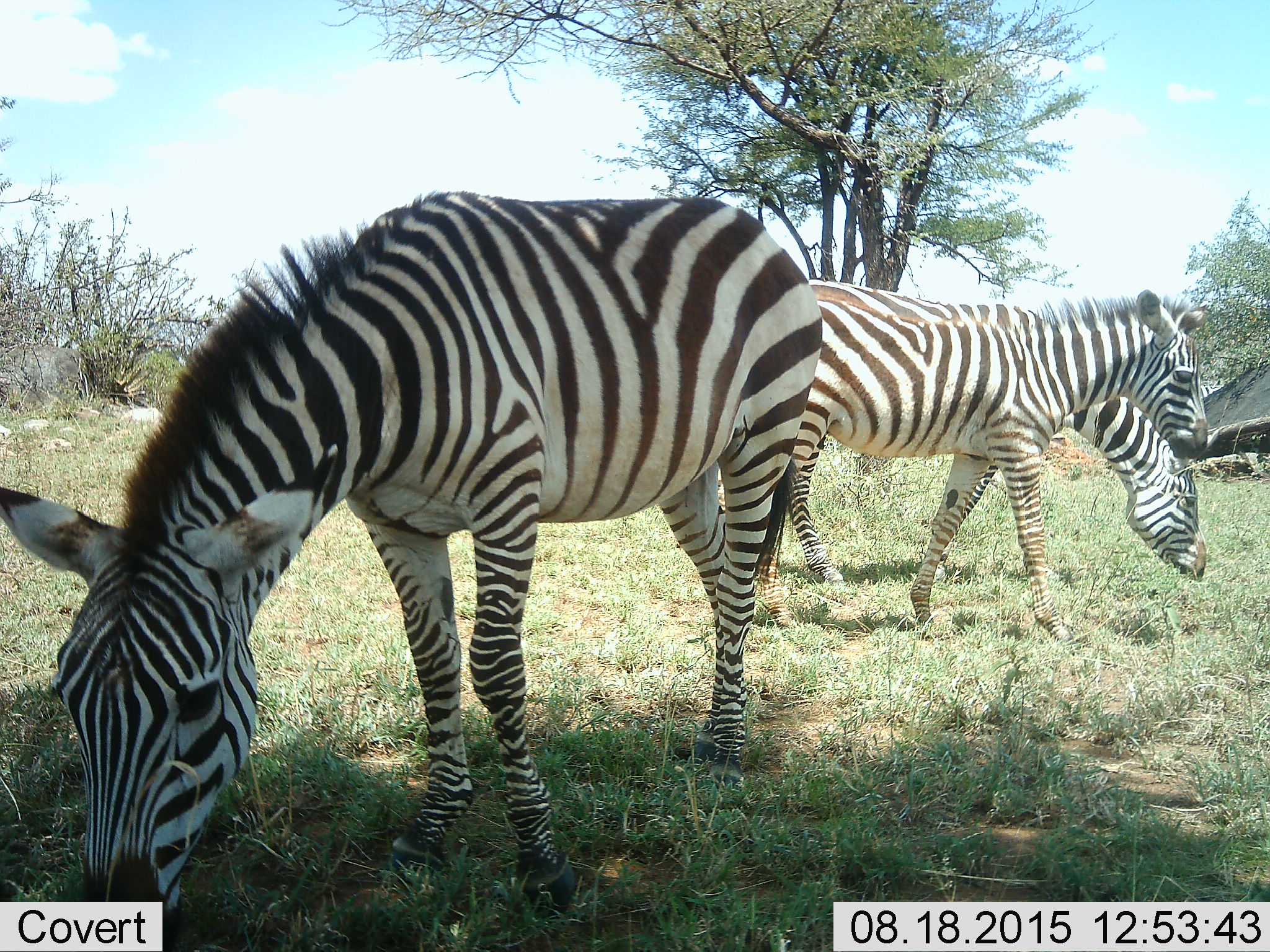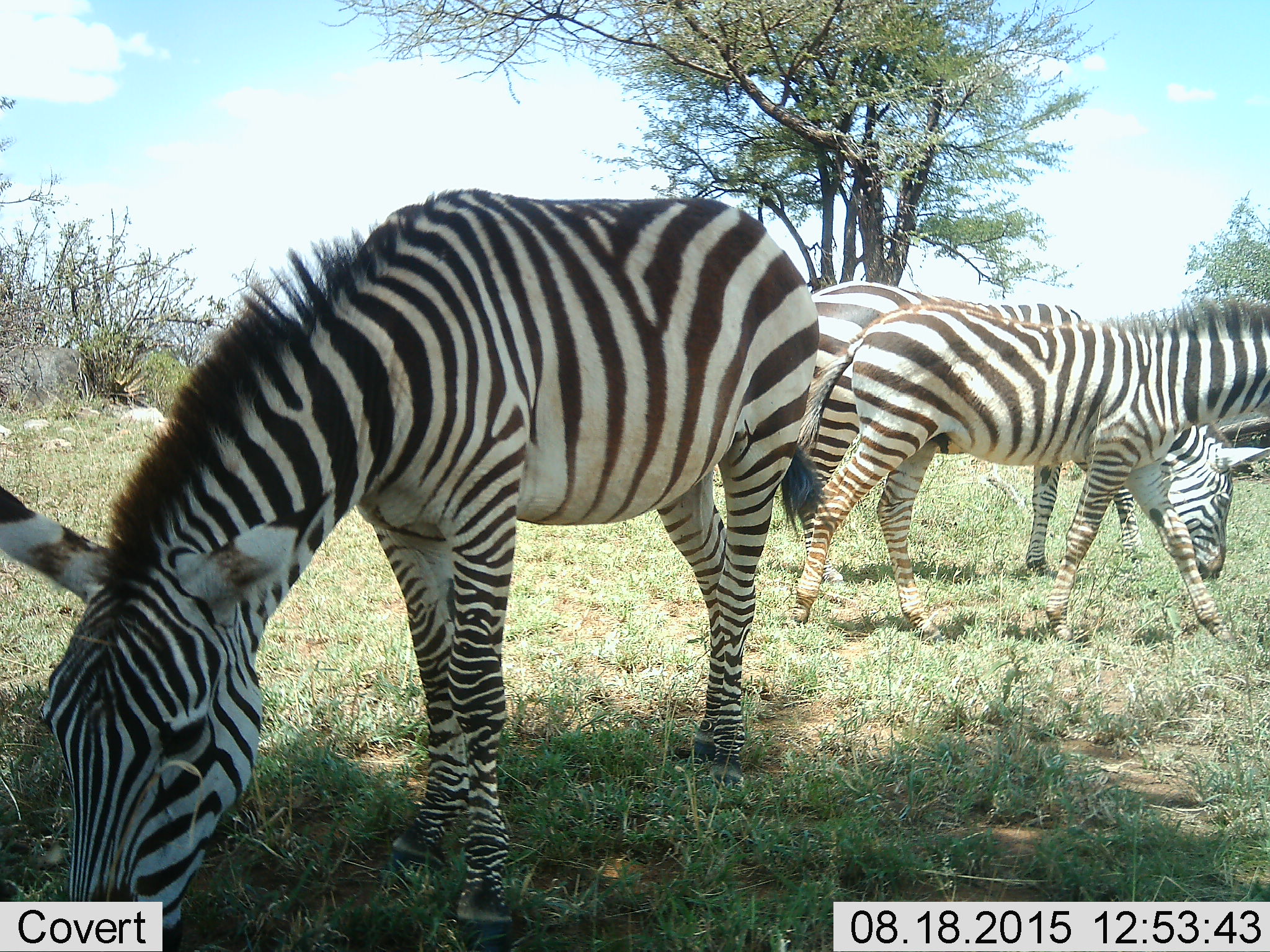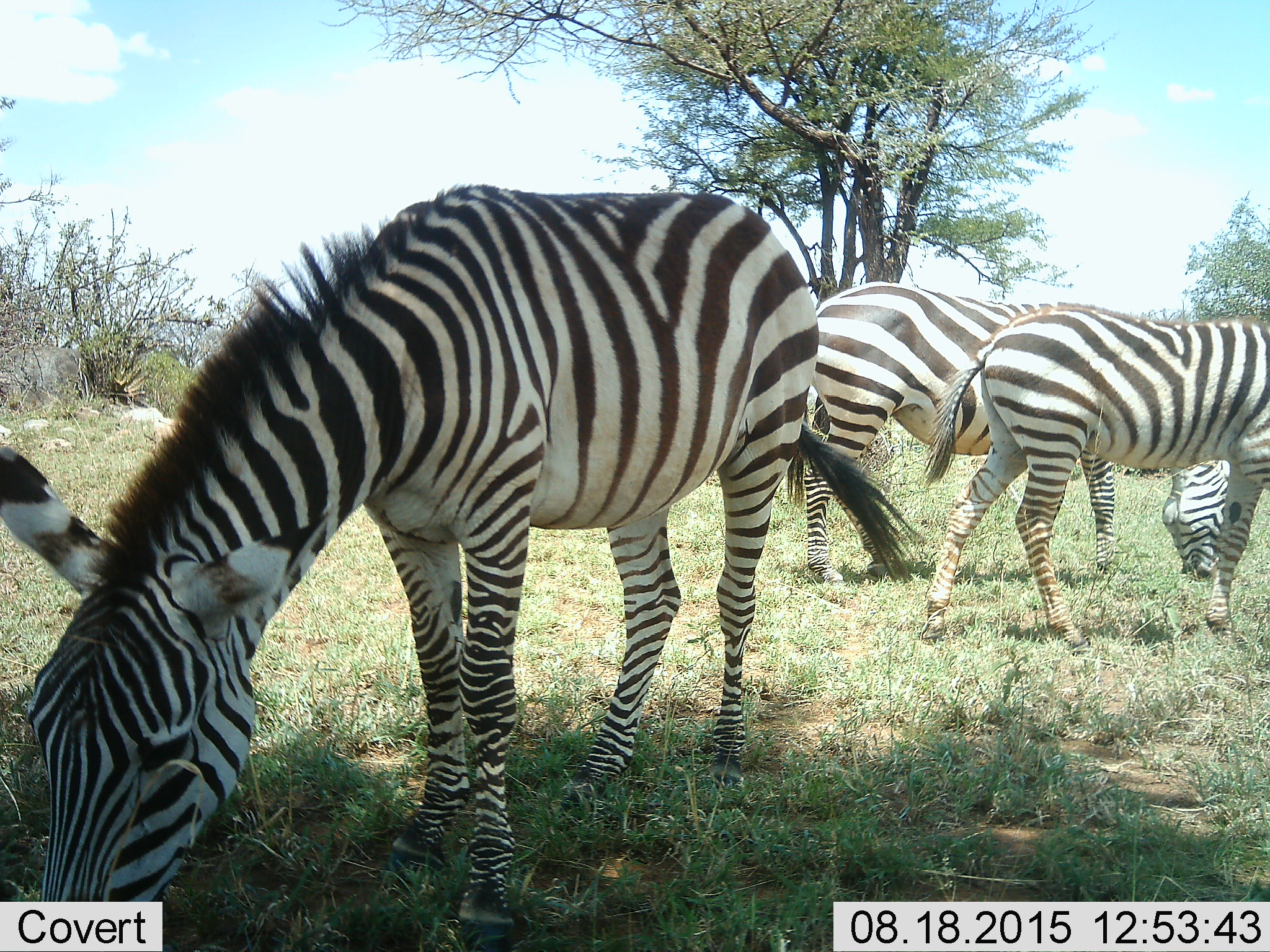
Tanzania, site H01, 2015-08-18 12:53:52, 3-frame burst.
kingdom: Animalia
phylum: Chordata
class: Mammalia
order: Perissodactyla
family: Equidae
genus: Equus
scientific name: Equus quagga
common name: plains zebra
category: zebra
Zebra (plains zebra) (Equus quagga), count 3. Behavior (volunteer vote fractions): standing 22%, resting 11%, moving 56%, interacting 11%. Young present (vote fraction): 11%. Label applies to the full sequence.